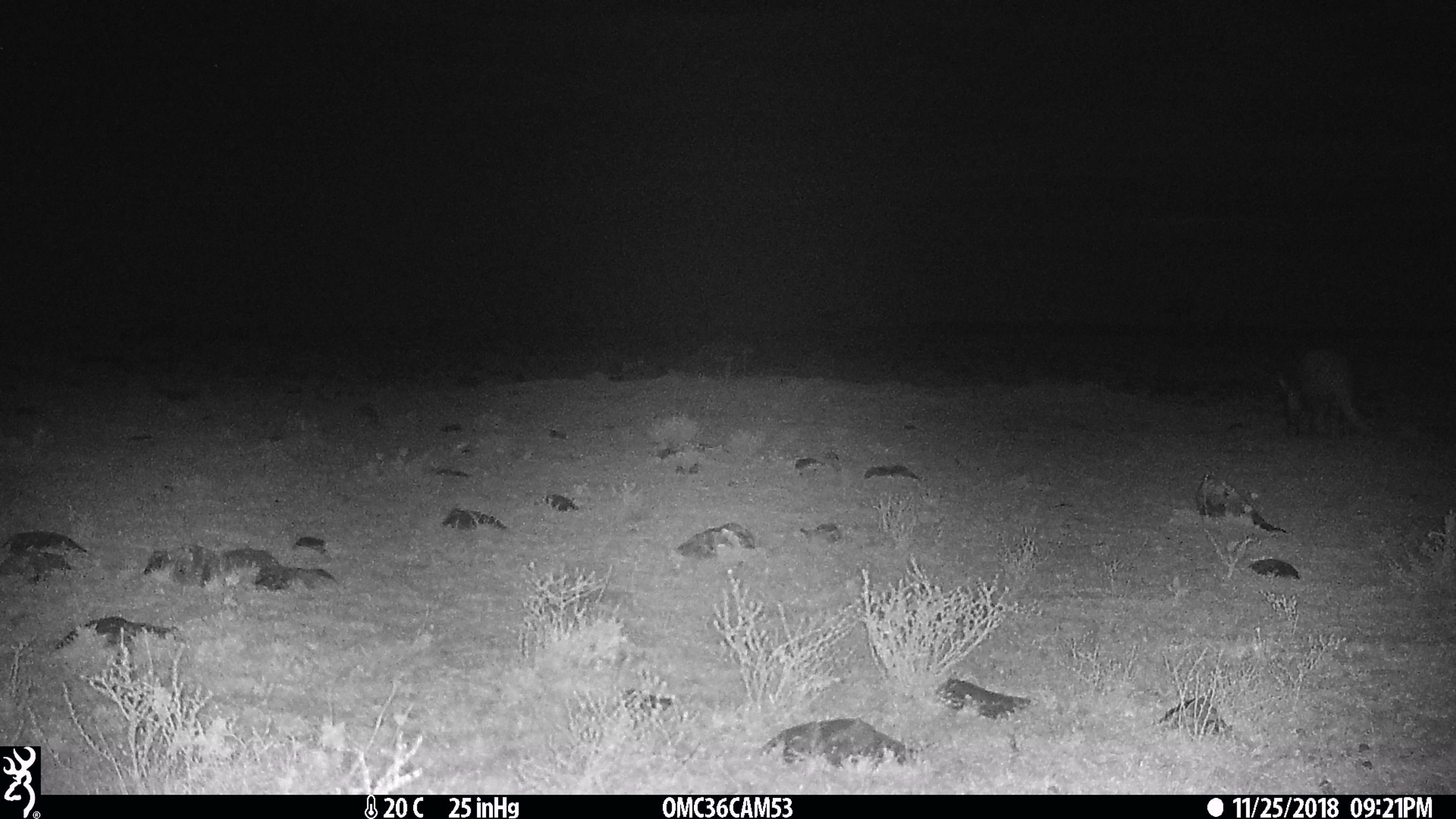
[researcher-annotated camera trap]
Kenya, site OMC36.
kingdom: Animalia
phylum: Chordata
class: Mammalia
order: Tubulidentata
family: Orycteropodidae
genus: Orycteropus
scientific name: Orycteropus afer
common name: aardvark